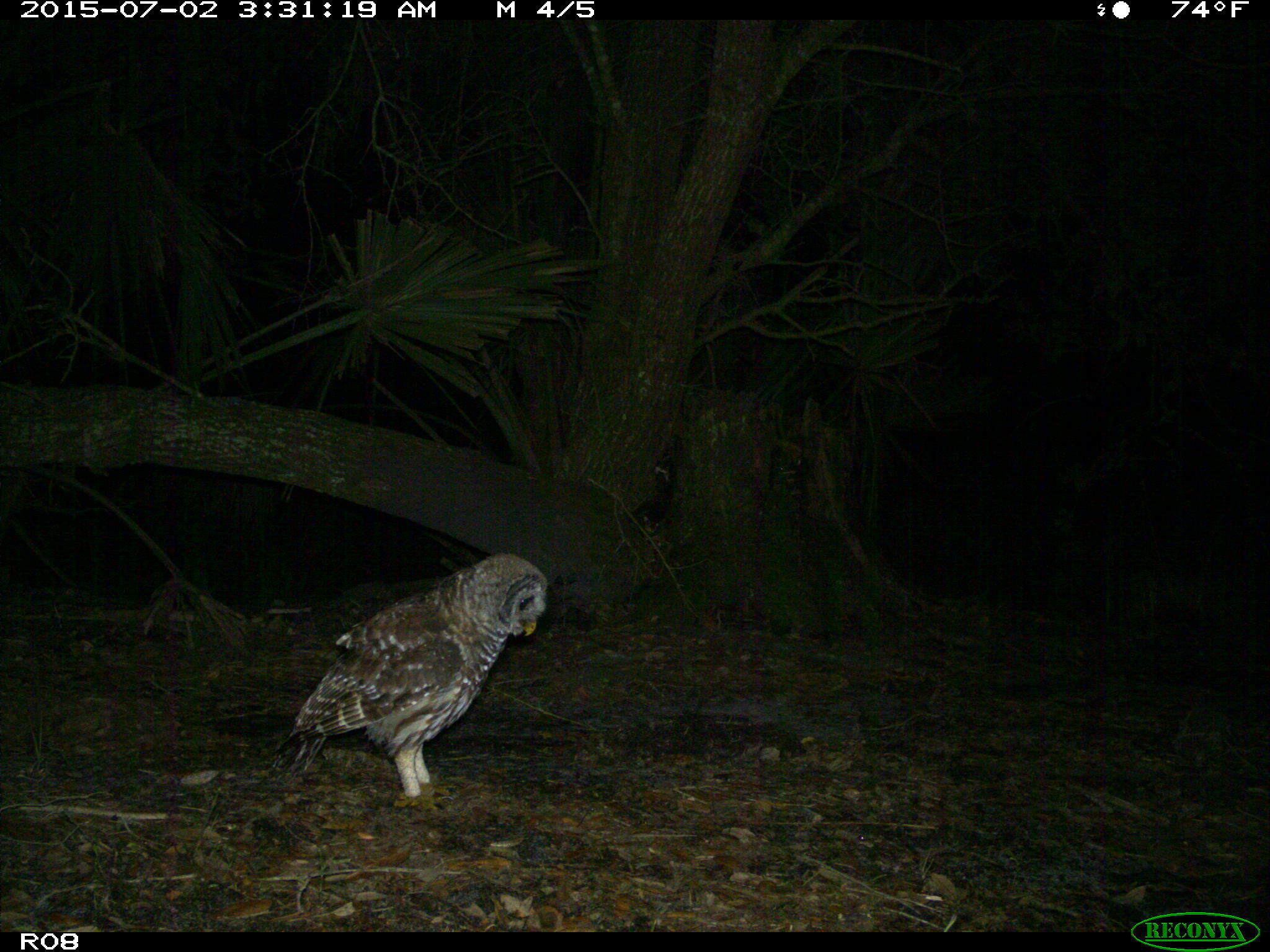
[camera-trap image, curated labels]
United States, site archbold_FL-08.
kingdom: Animalia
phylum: Chordata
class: Aves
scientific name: Aves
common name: birds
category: unidentified bird